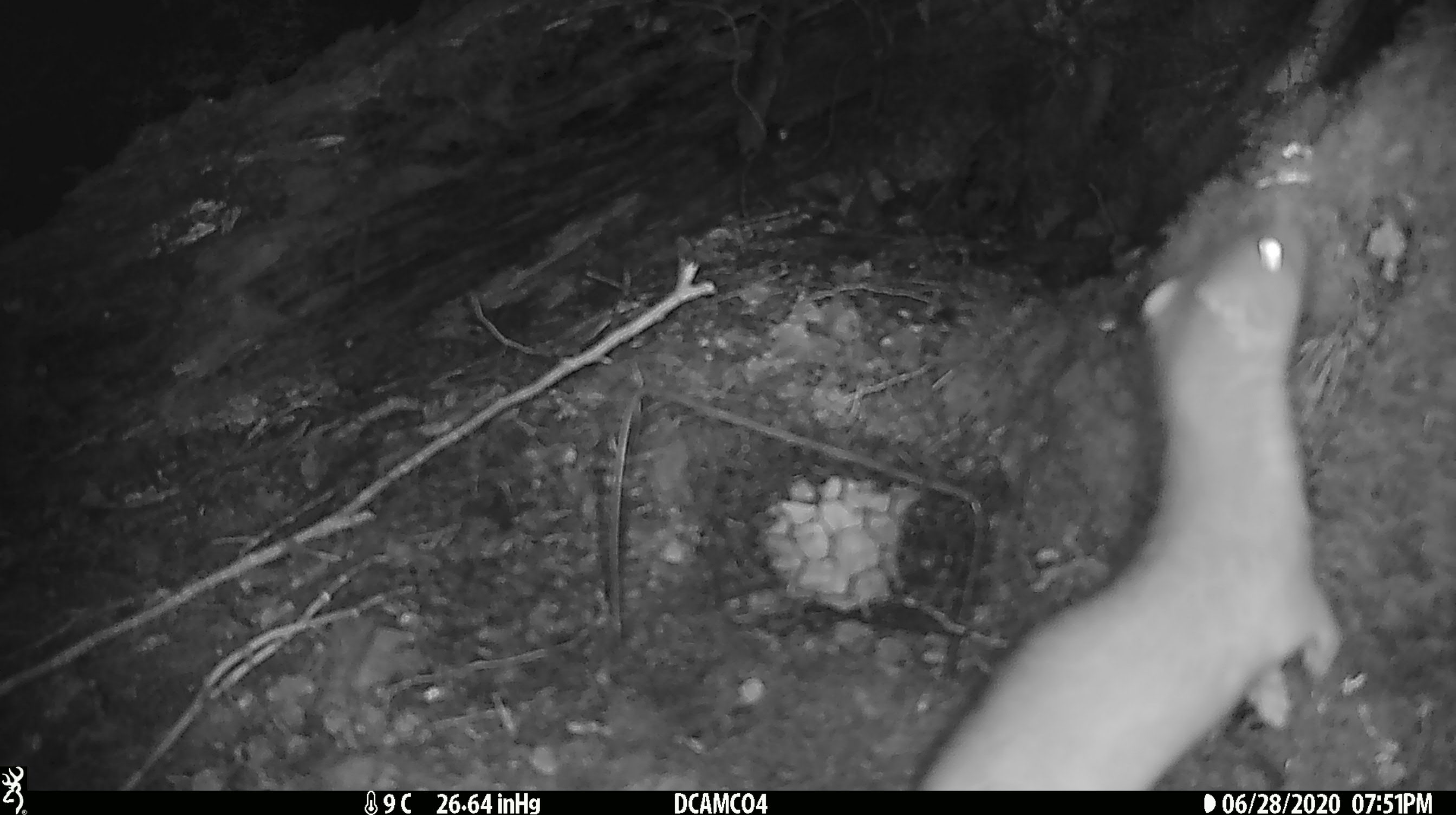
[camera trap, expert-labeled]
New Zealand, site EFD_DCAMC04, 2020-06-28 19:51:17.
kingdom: Animalia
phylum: Chordata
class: Mammalia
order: Carnivora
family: Mustelidae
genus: Mustela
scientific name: Mustela erminea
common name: stoat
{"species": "stoat (Mustela erminea)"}